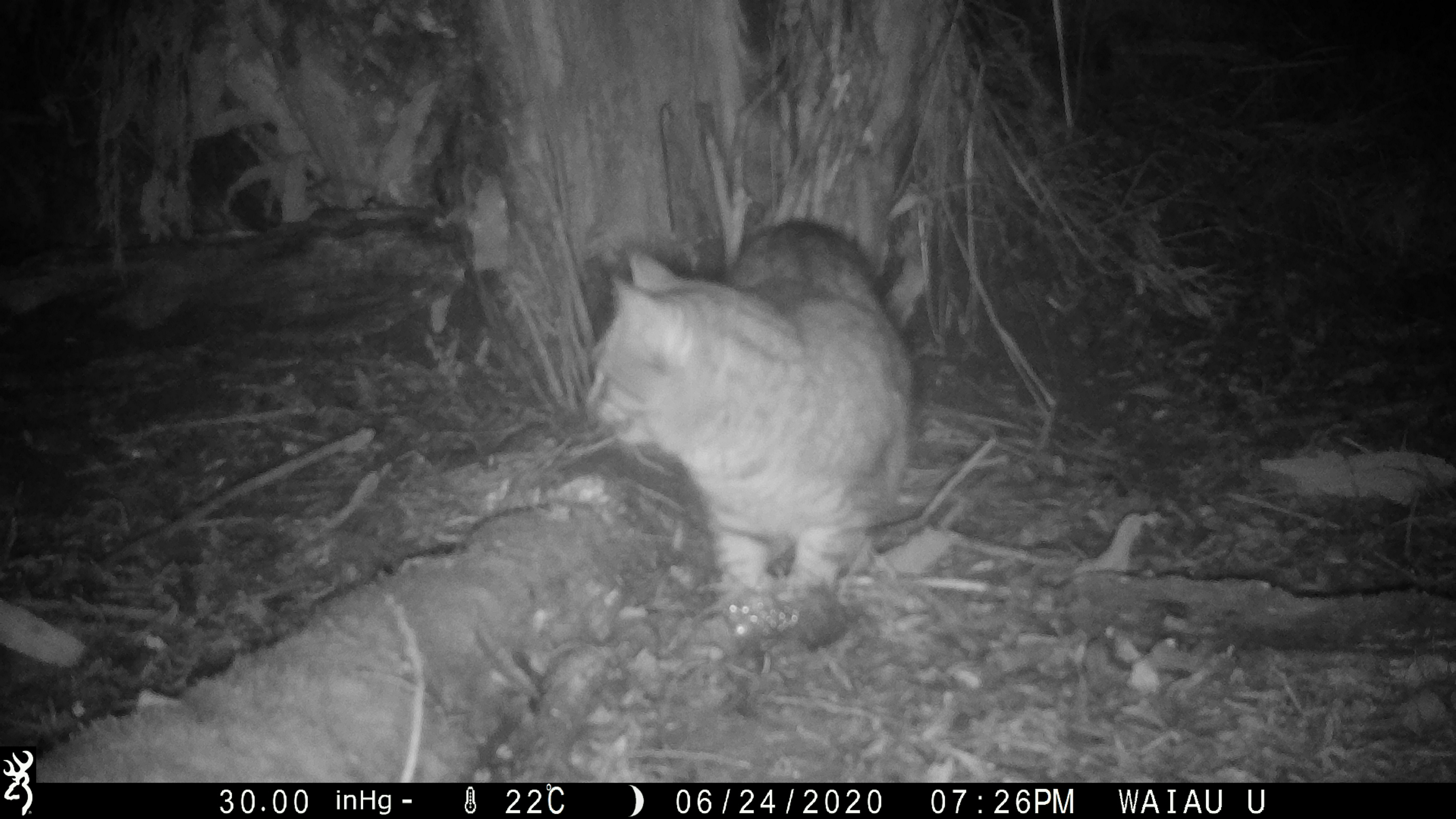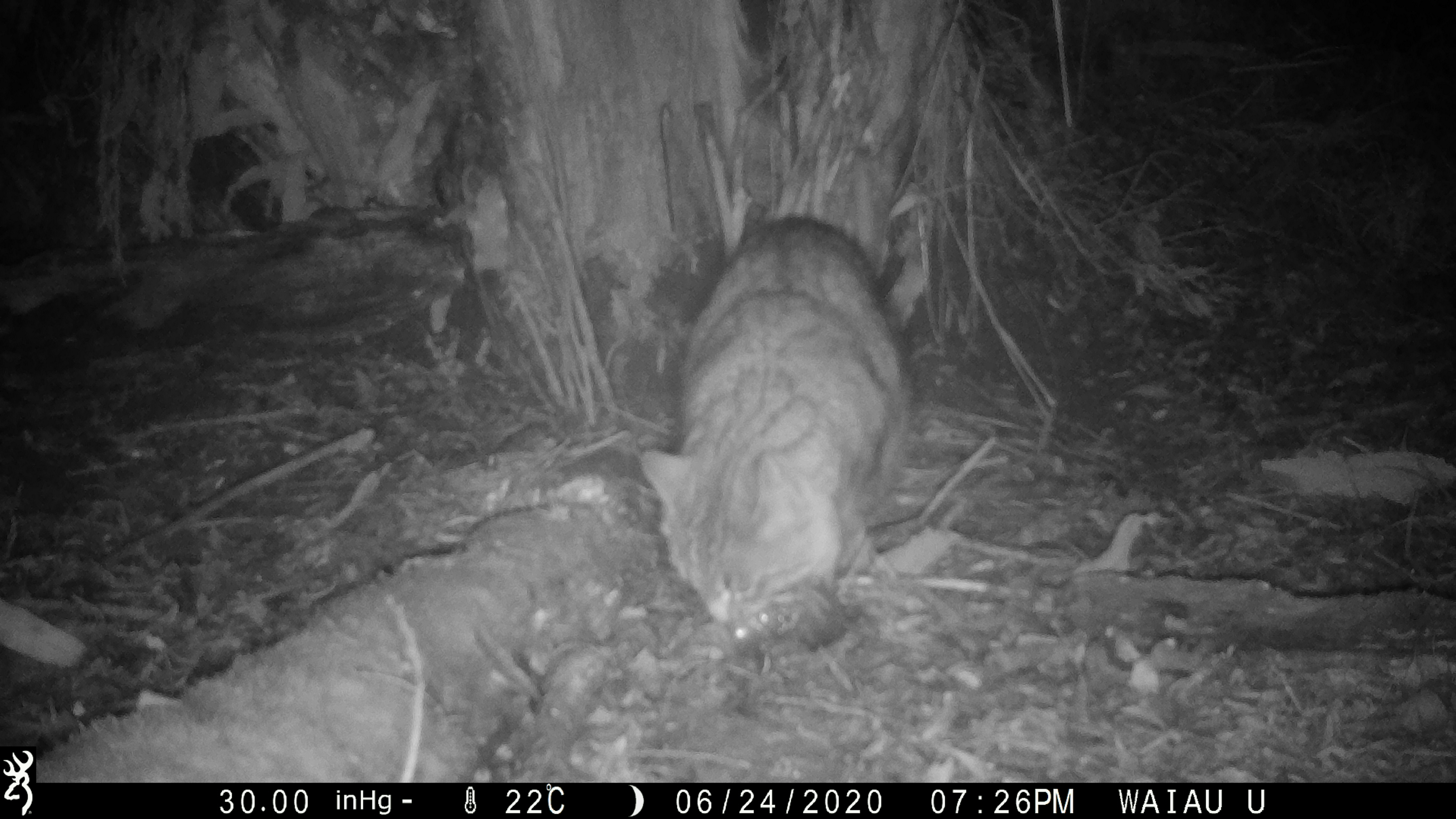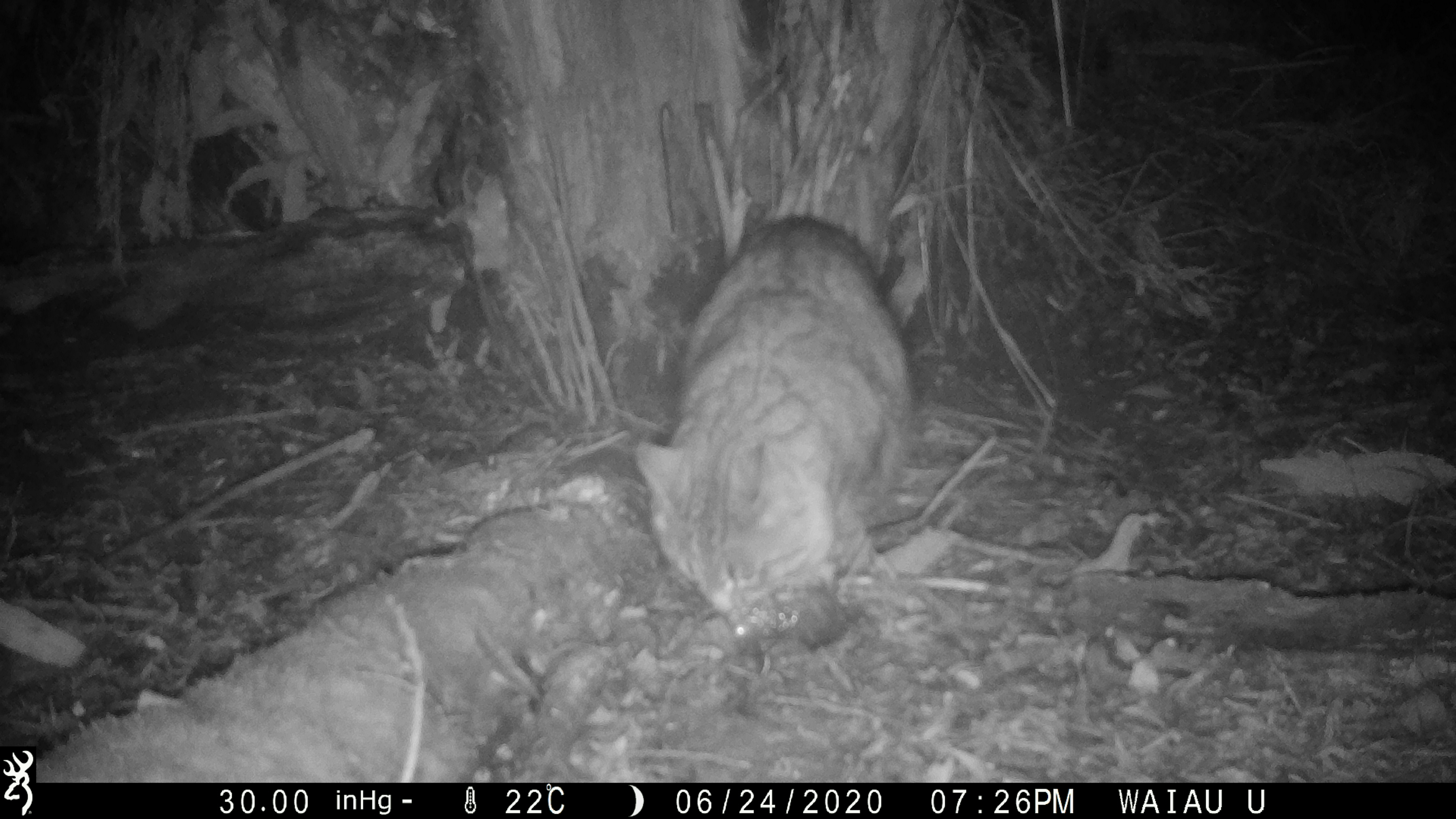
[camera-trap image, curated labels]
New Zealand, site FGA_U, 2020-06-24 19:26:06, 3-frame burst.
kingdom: Animalia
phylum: Chordata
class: Mammalia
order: Carnivora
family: Felidae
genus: Felis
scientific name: Felis catus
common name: domestic cat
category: cat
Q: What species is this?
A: Cat (domestic cat) (Felis catus).